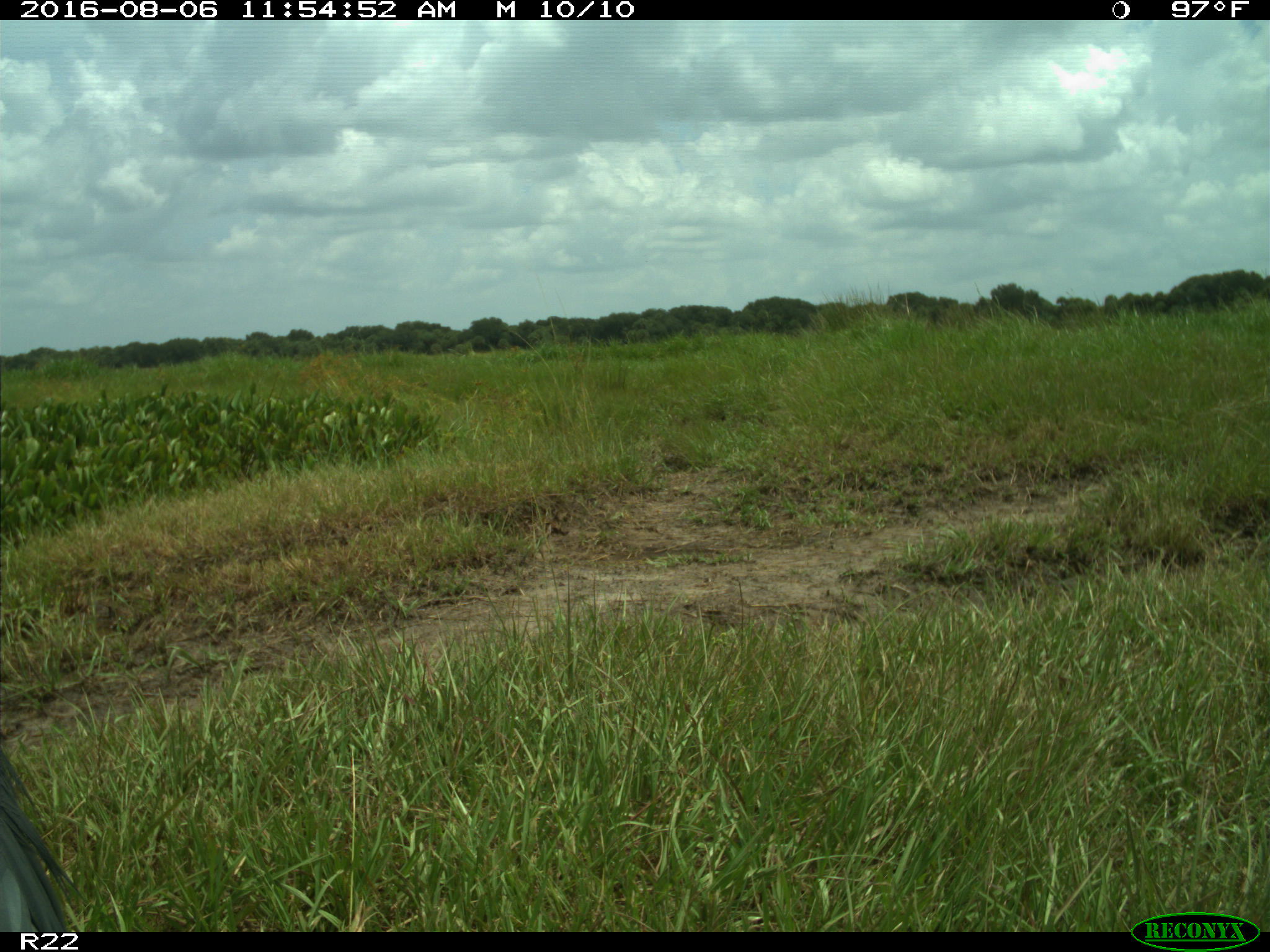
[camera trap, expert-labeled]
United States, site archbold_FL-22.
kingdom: Animalia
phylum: Chordata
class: Aves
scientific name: Aves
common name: birds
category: unidentified bird